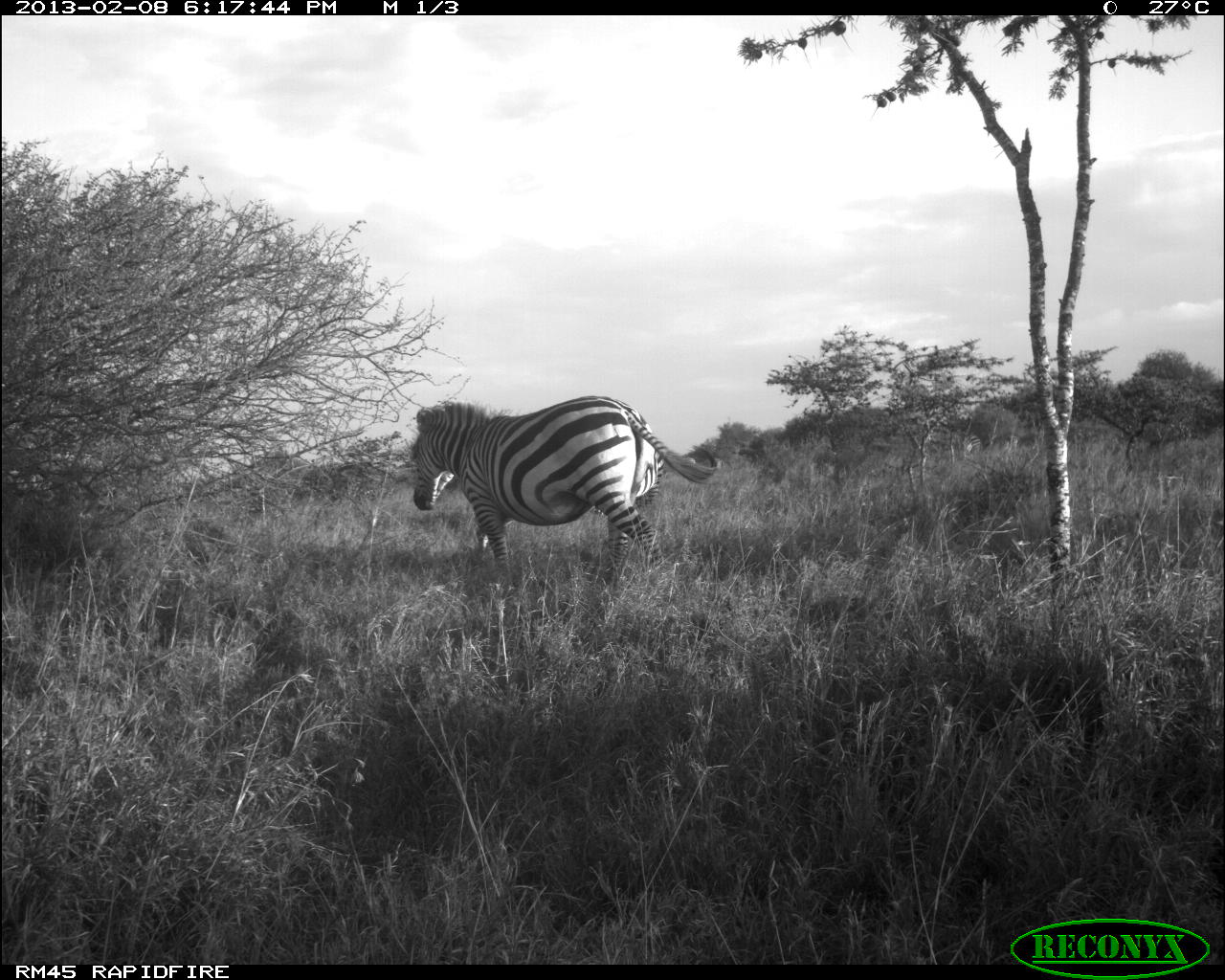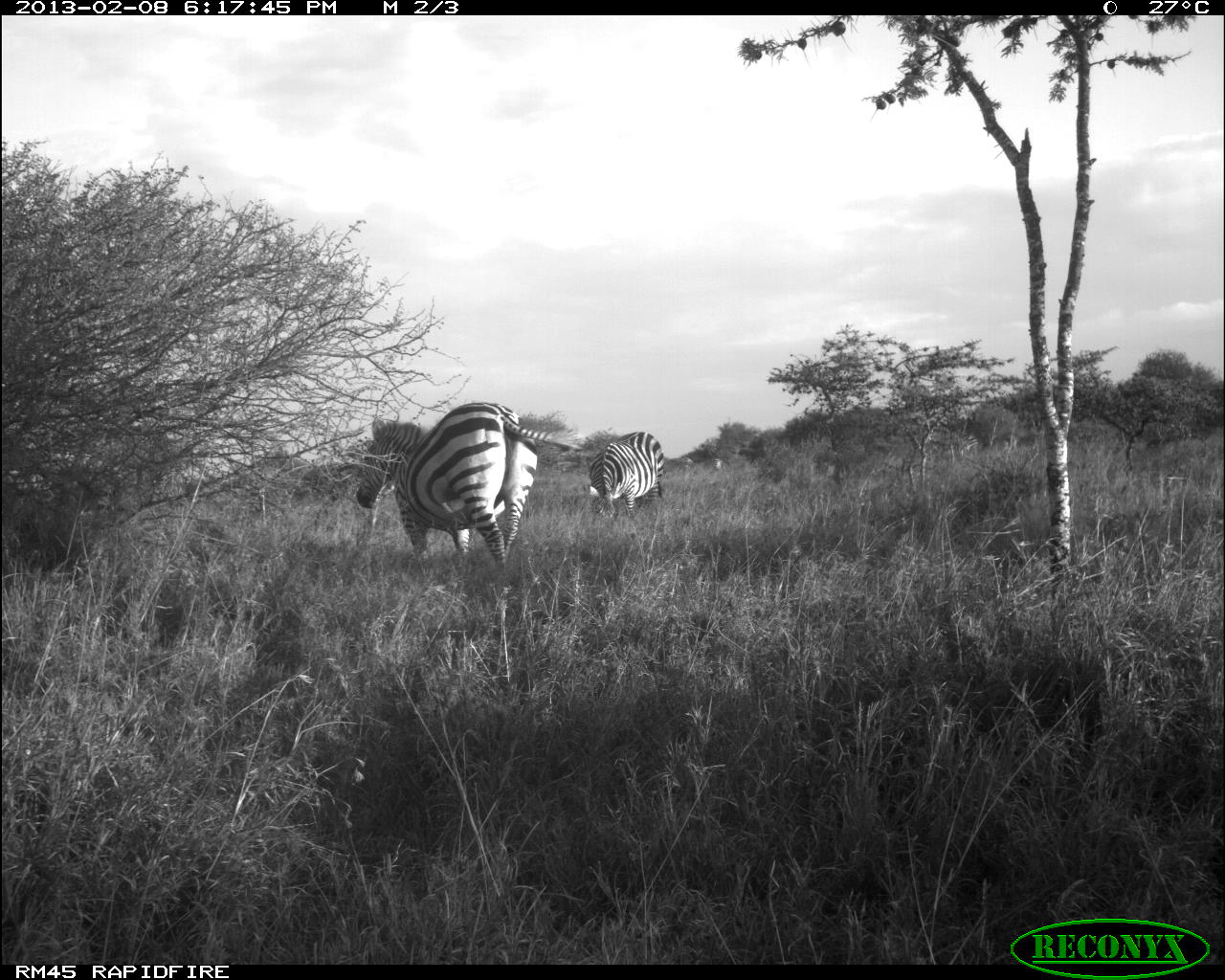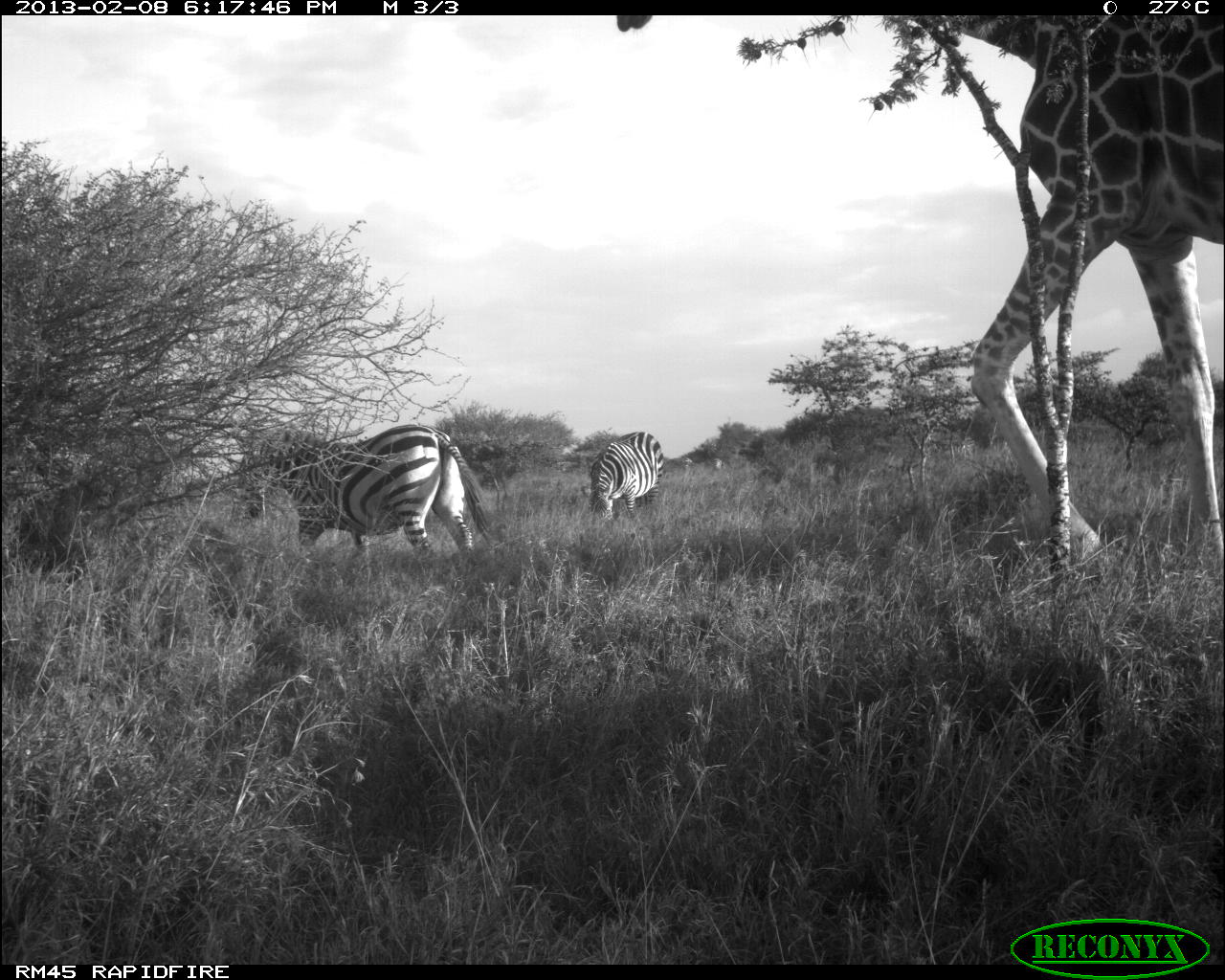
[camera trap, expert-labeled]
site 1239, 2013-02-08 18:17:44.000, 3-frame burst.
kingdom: Animalia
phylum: Chordata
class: Mammalia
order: Perissodactyla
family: Equidae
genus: Equus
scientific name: Equus quagga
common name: plains zebra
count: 2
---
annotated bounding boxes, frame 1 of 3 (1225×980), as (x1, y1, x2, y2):
equus quagga: (410, 391, 724, 592)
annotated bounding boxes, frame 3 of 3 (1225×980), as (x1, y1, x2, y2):
equus quagga: (617, 16, 1222, 590); (233, 422, 501, 572); (591, 429, 666, 534)